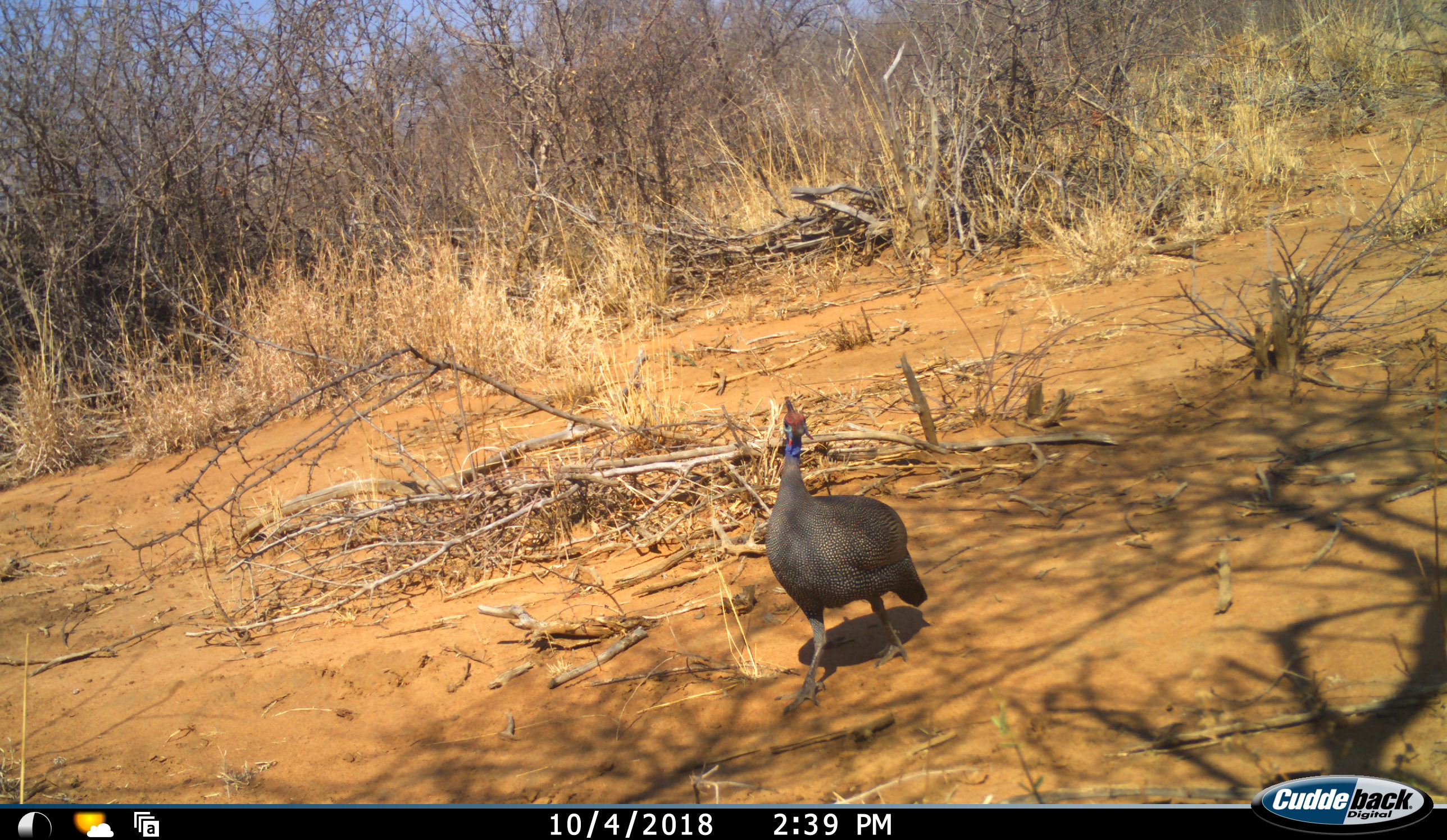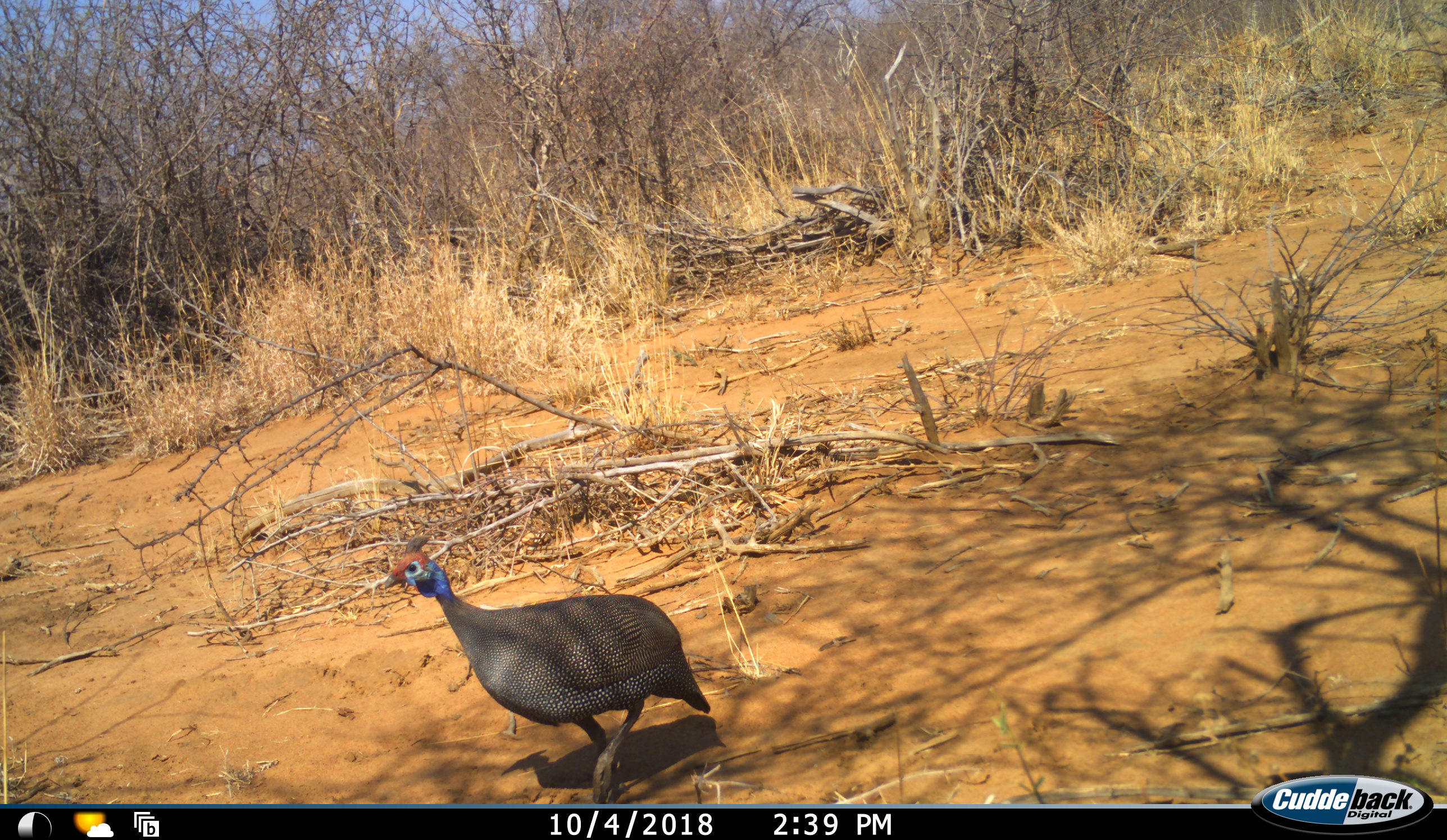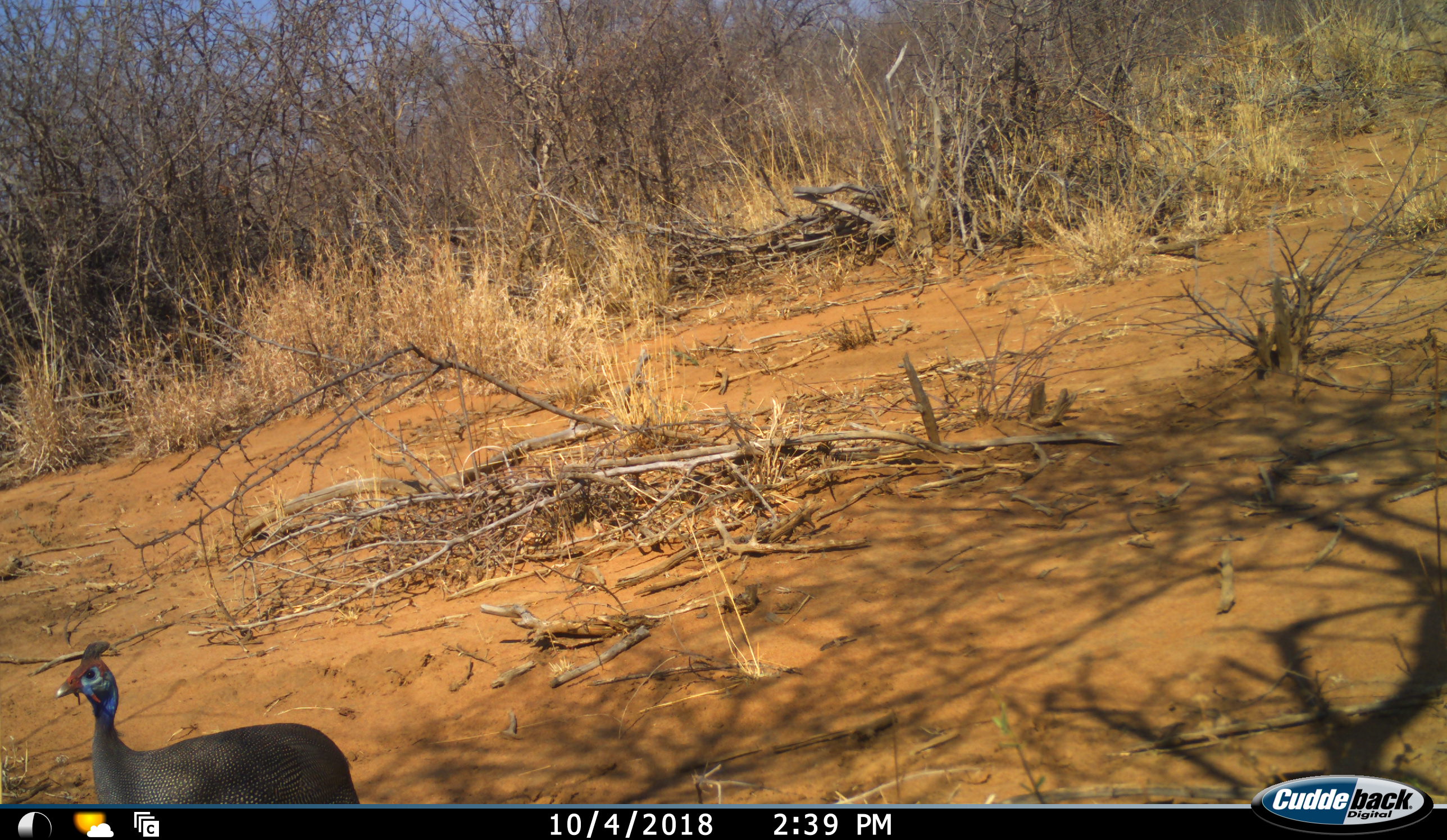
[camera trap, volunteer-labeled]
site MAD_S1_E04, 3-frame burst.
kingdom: Animalia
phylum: Chordata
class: Aves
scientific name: Aves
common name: bird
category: birdother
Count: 1.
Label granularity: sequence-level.